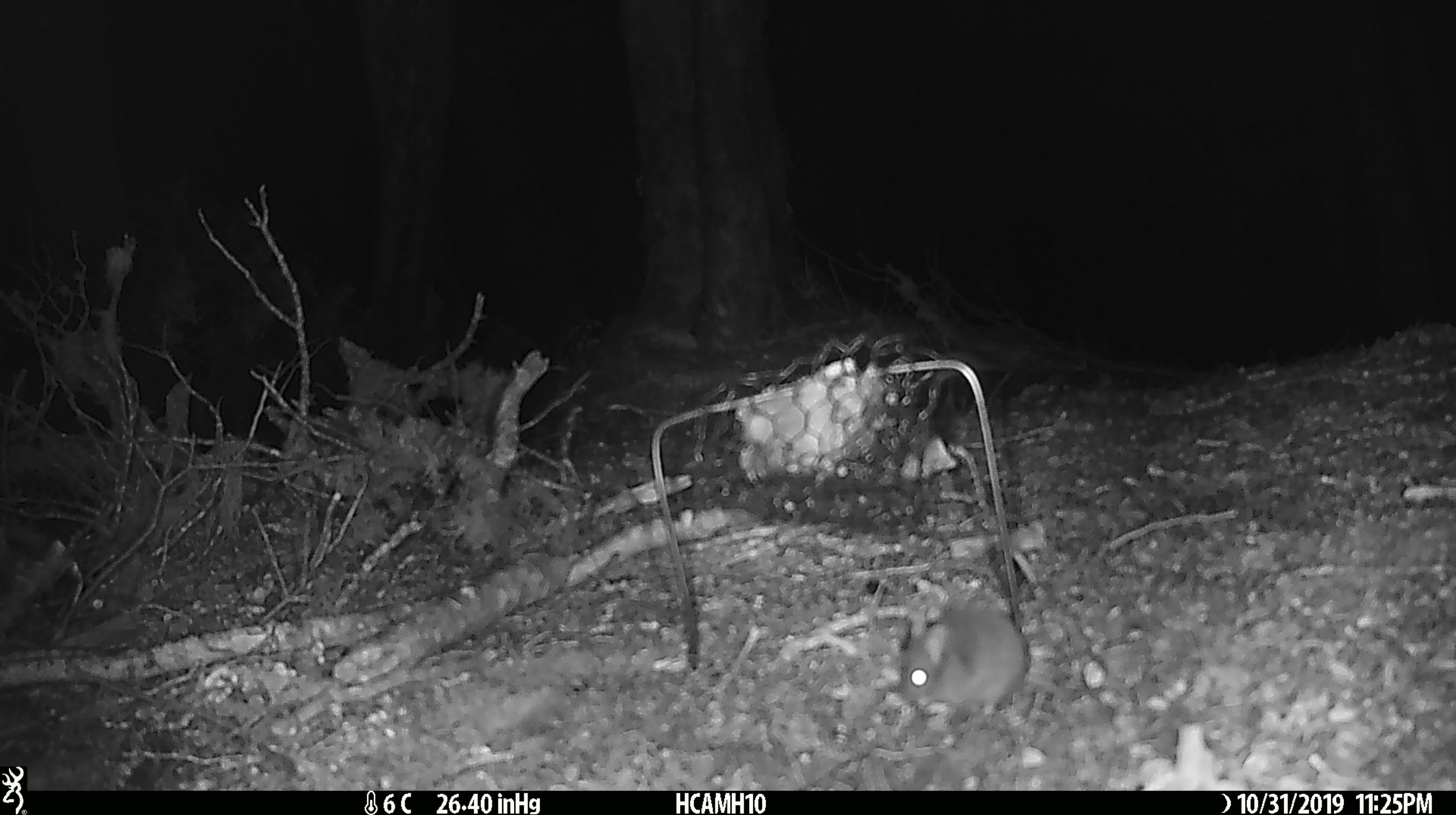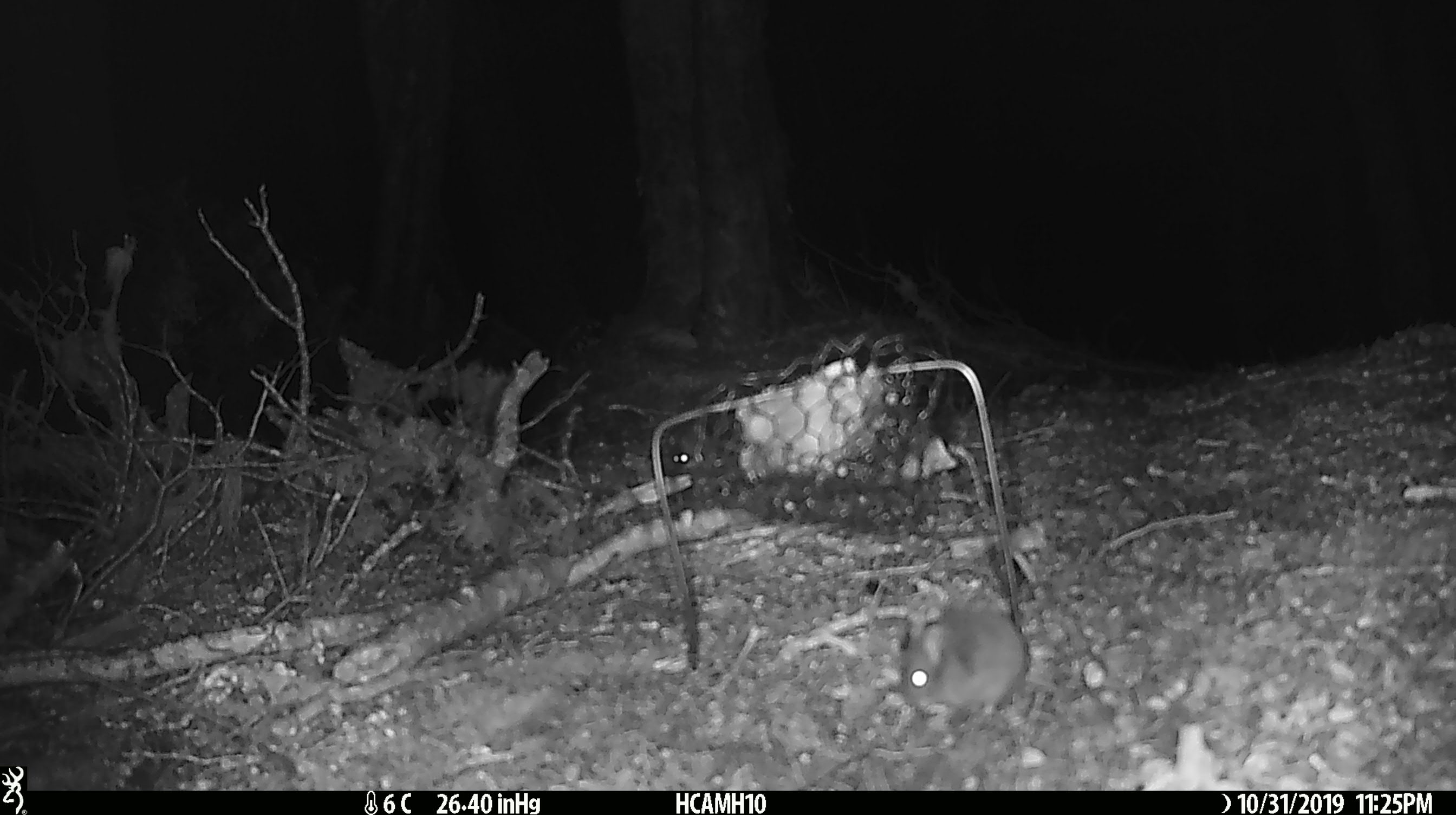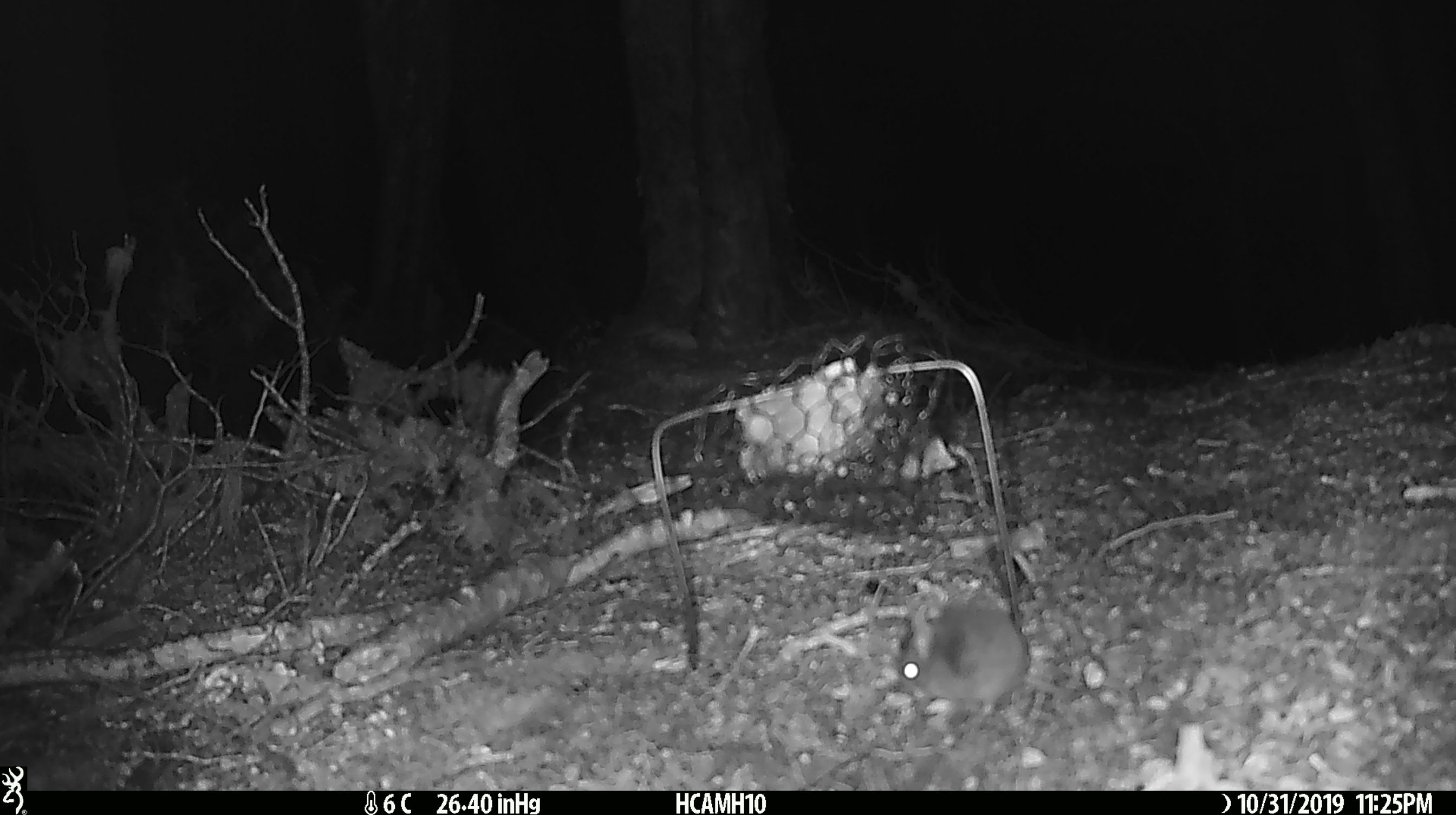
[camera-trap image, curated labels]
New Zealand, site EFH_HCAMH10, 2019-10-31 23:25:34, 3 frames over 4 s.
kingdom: Animalia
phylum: Chordata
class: Mammalia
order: Rodentia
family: Muridae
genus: Mus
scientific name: Mus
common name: mouse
Mouse (Mus).